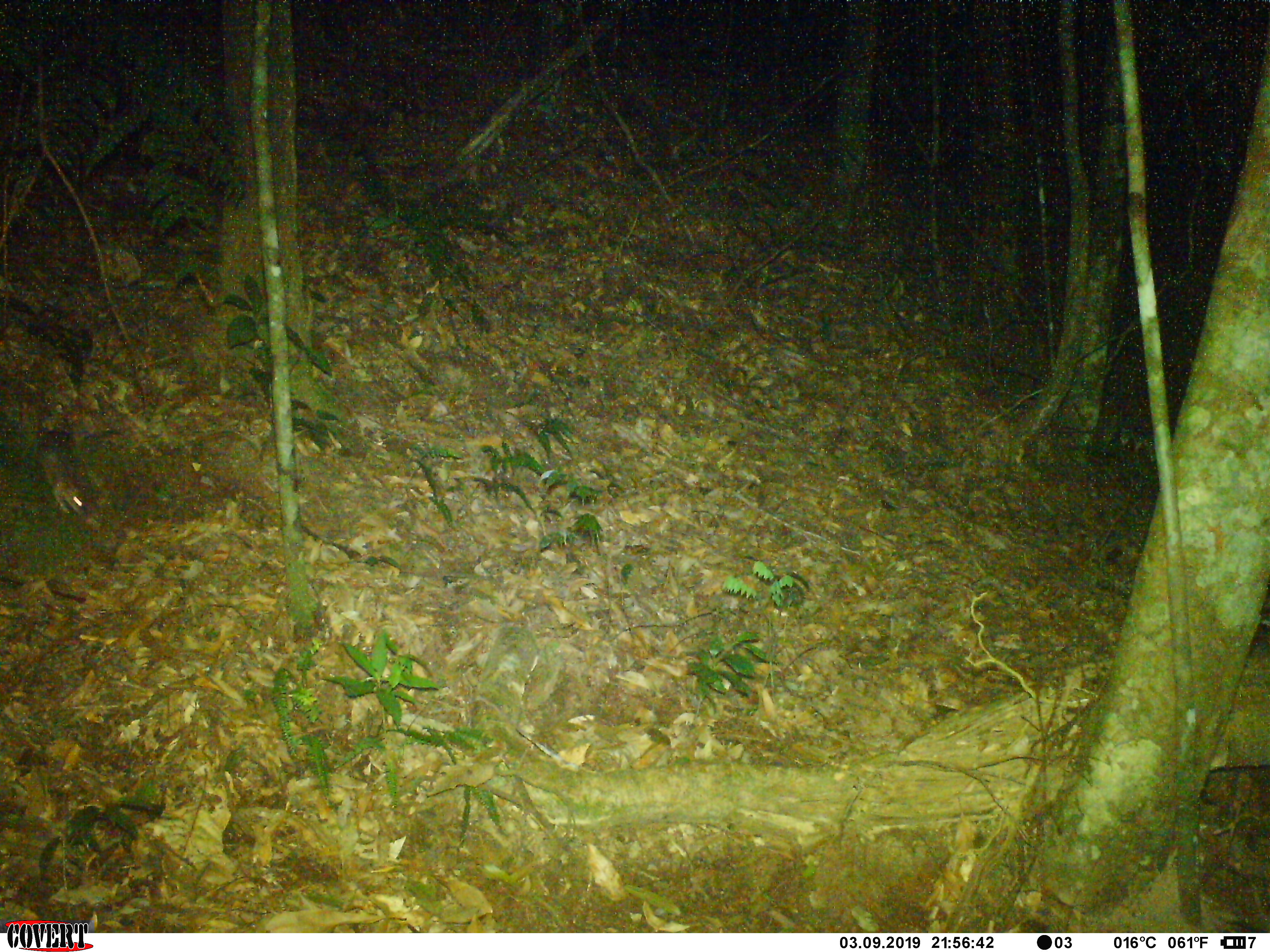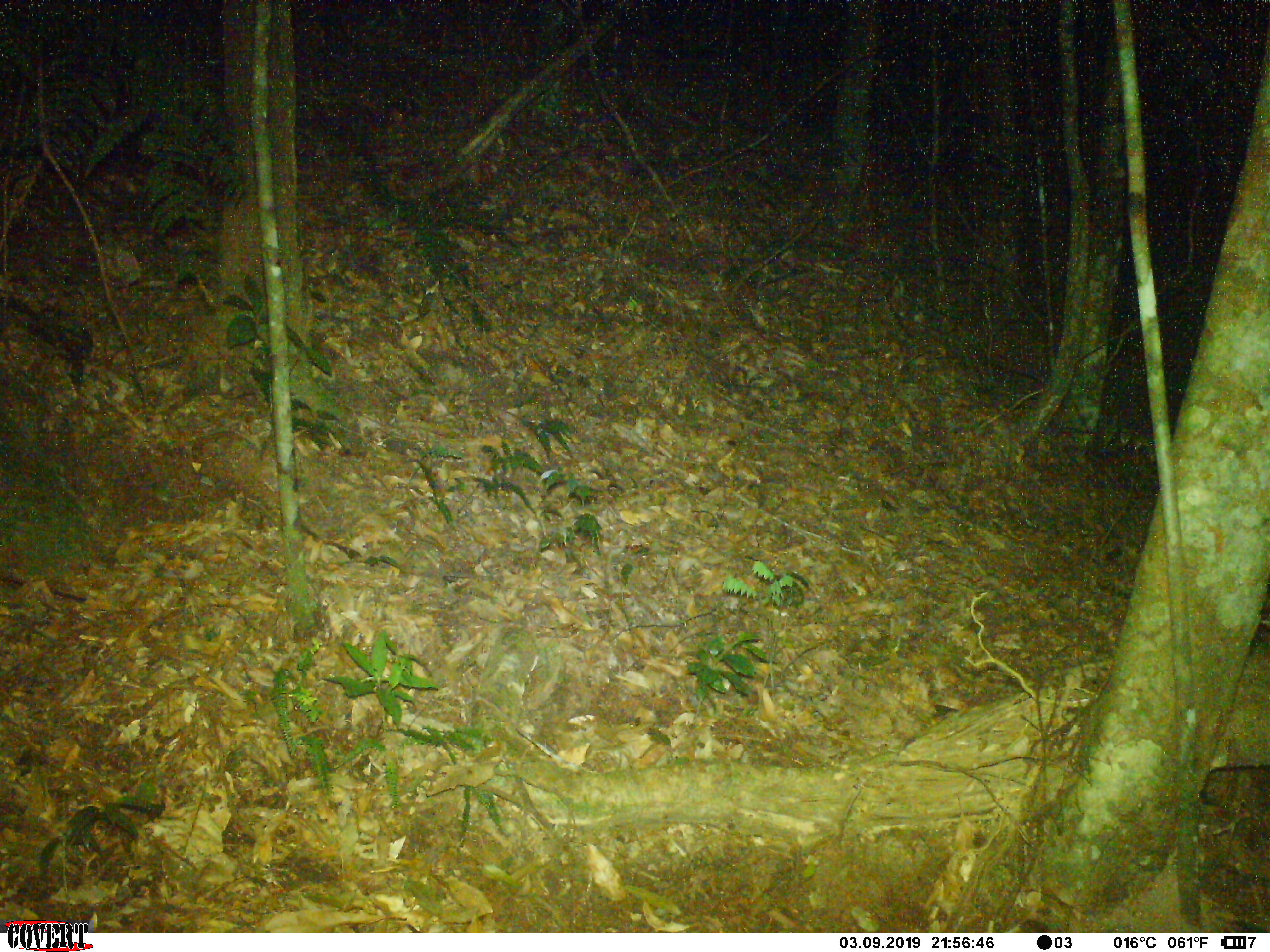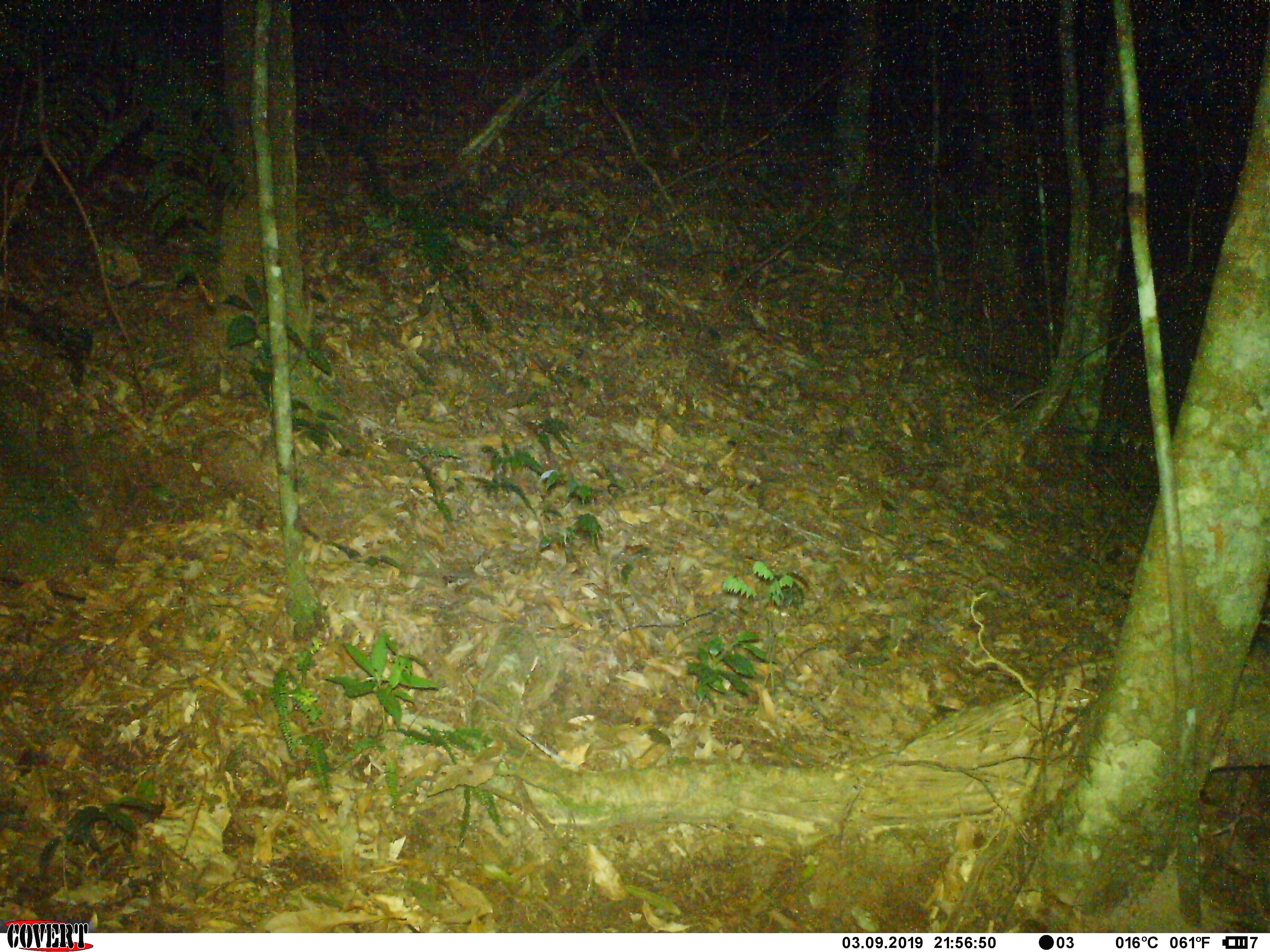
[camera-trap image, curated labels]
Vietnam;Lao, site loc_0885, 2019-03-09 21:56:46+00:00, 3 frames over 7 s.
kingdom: Animalia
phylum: Chordata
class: Mammalia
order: Rodentia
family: Muridae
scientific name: Muridae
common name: old-world mice and rats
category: unidentified murid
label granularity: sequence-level